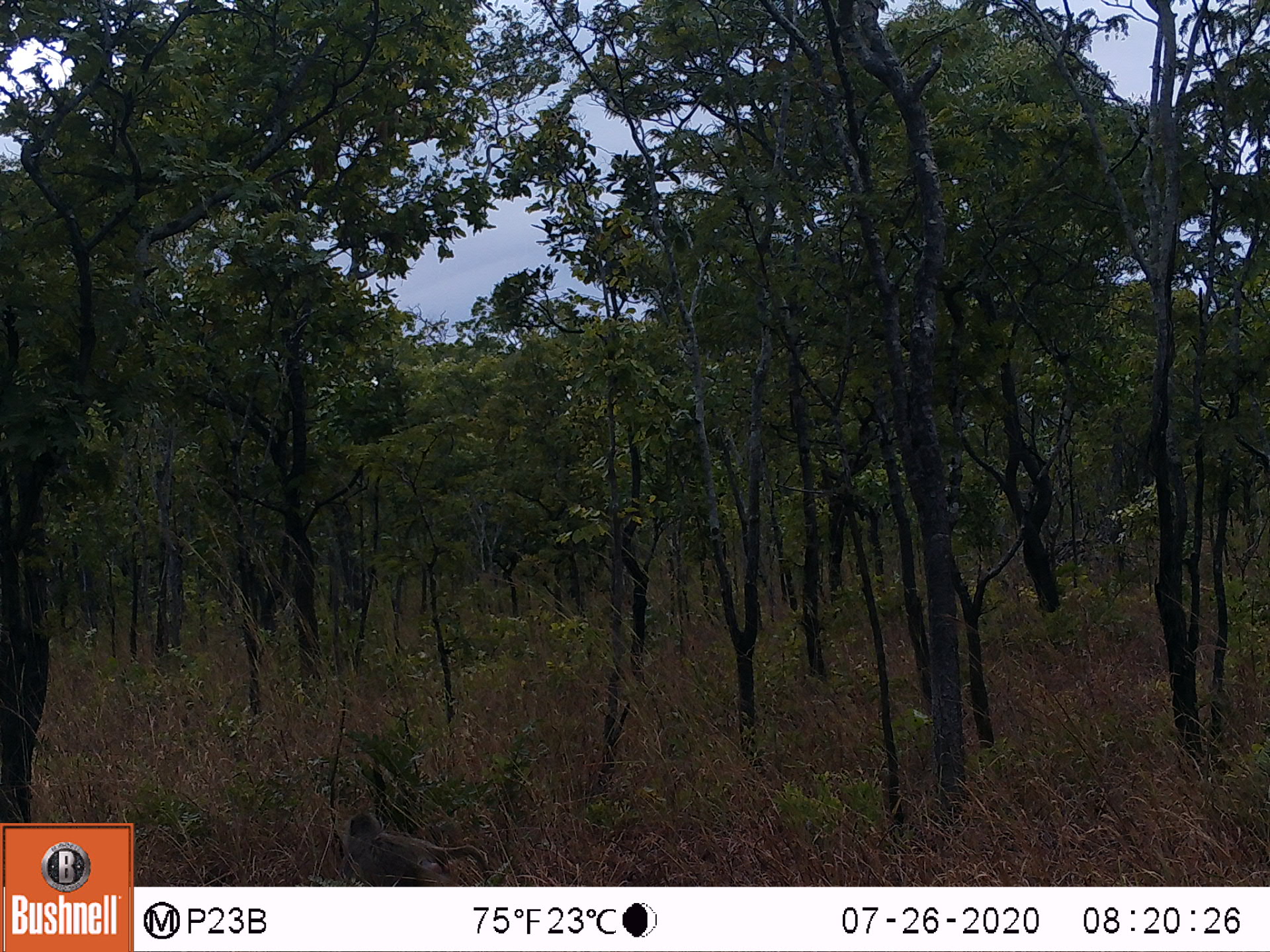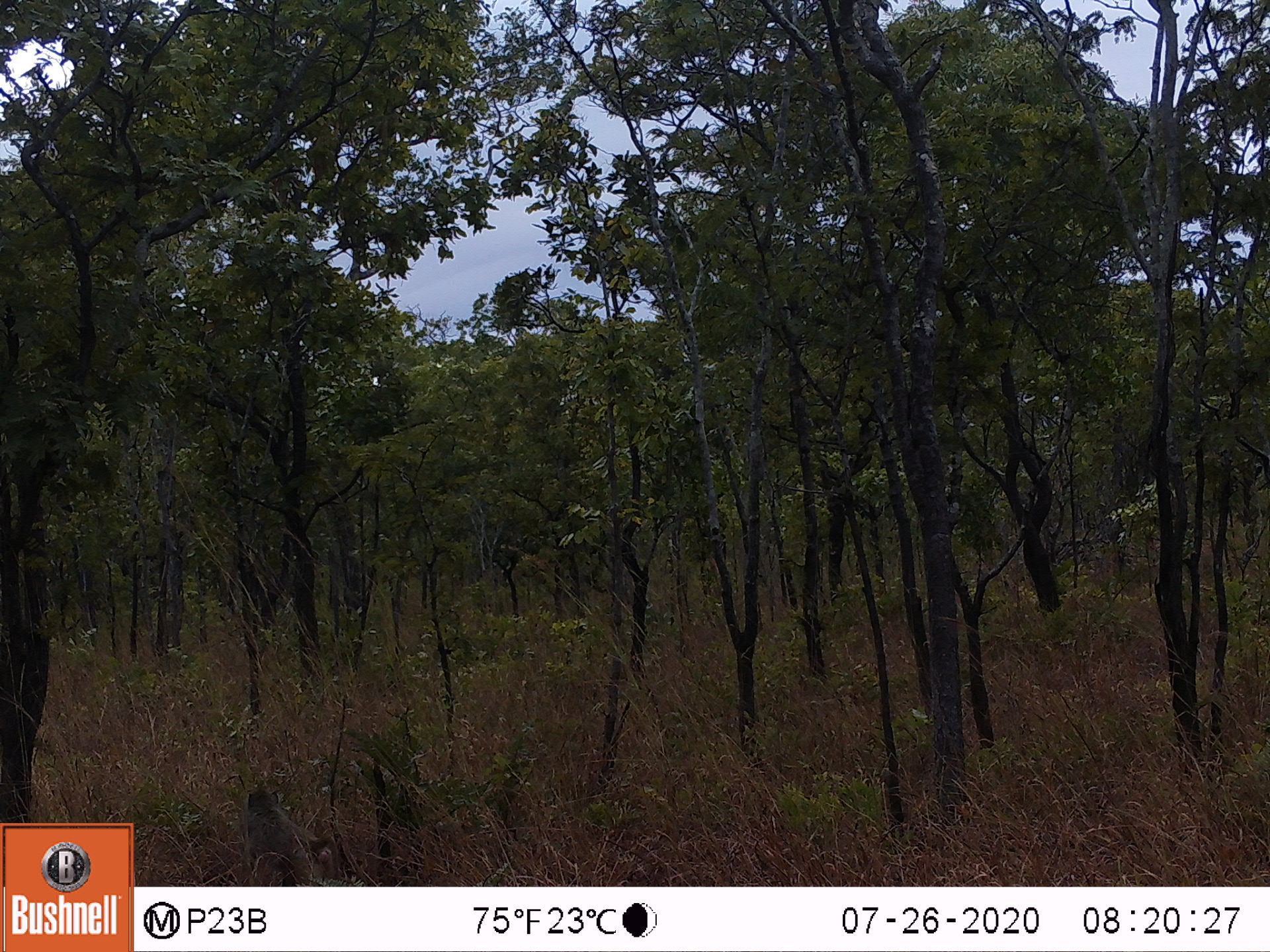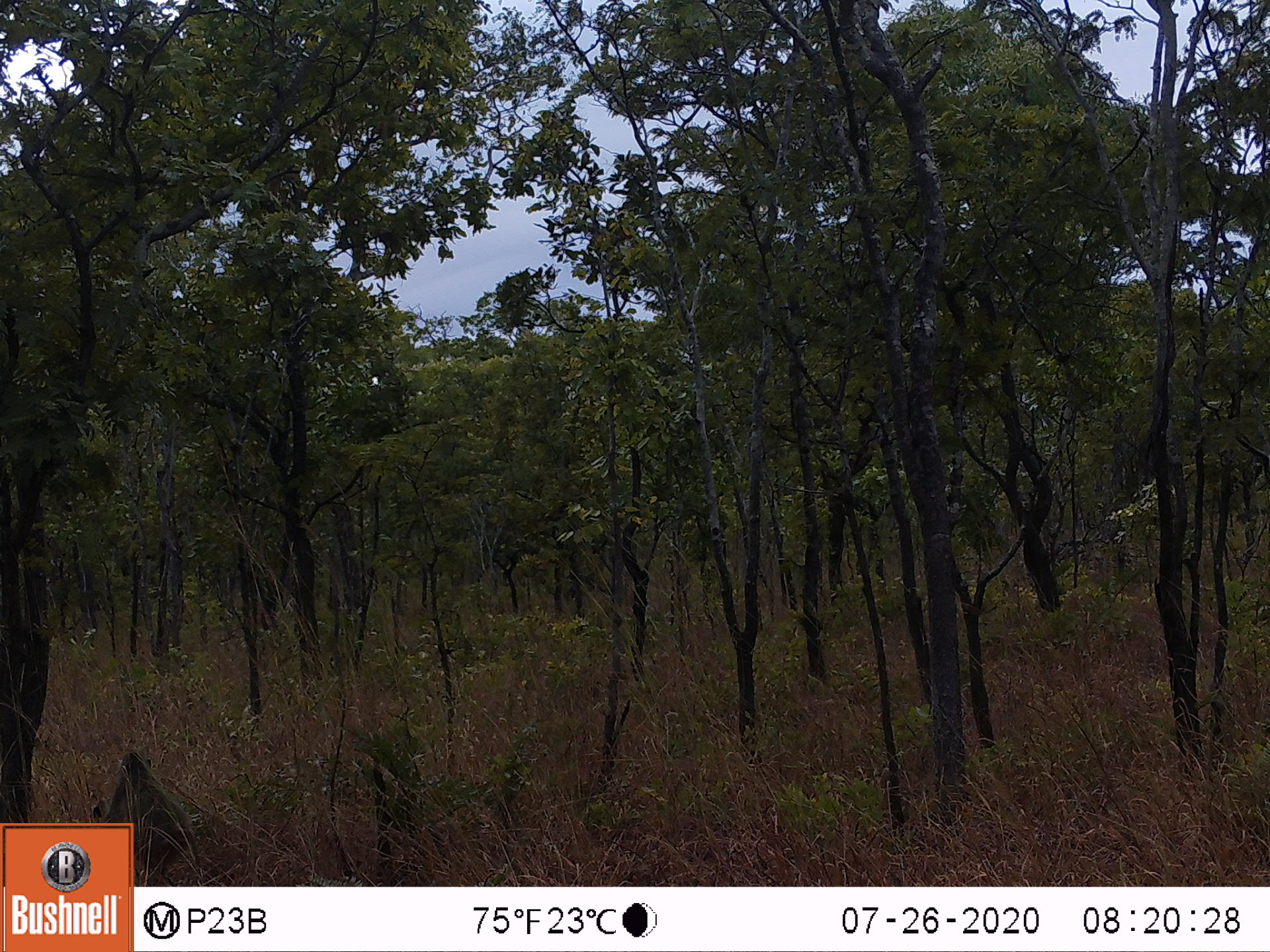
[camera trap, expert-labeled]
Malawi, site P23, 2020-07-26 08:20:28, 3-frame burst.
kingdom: Animalia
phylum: Chordata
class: Mammalia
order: Primates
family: Cercopithecidae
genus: Papio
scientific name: Papio cynocephalus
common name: yellow baboon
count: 1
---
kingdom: Animalia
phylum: Chordata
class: Mammalia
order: Artiodactyla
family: Suidae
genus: Phacochoerus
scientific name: Phacochoerus africanus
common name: common warthog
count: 1